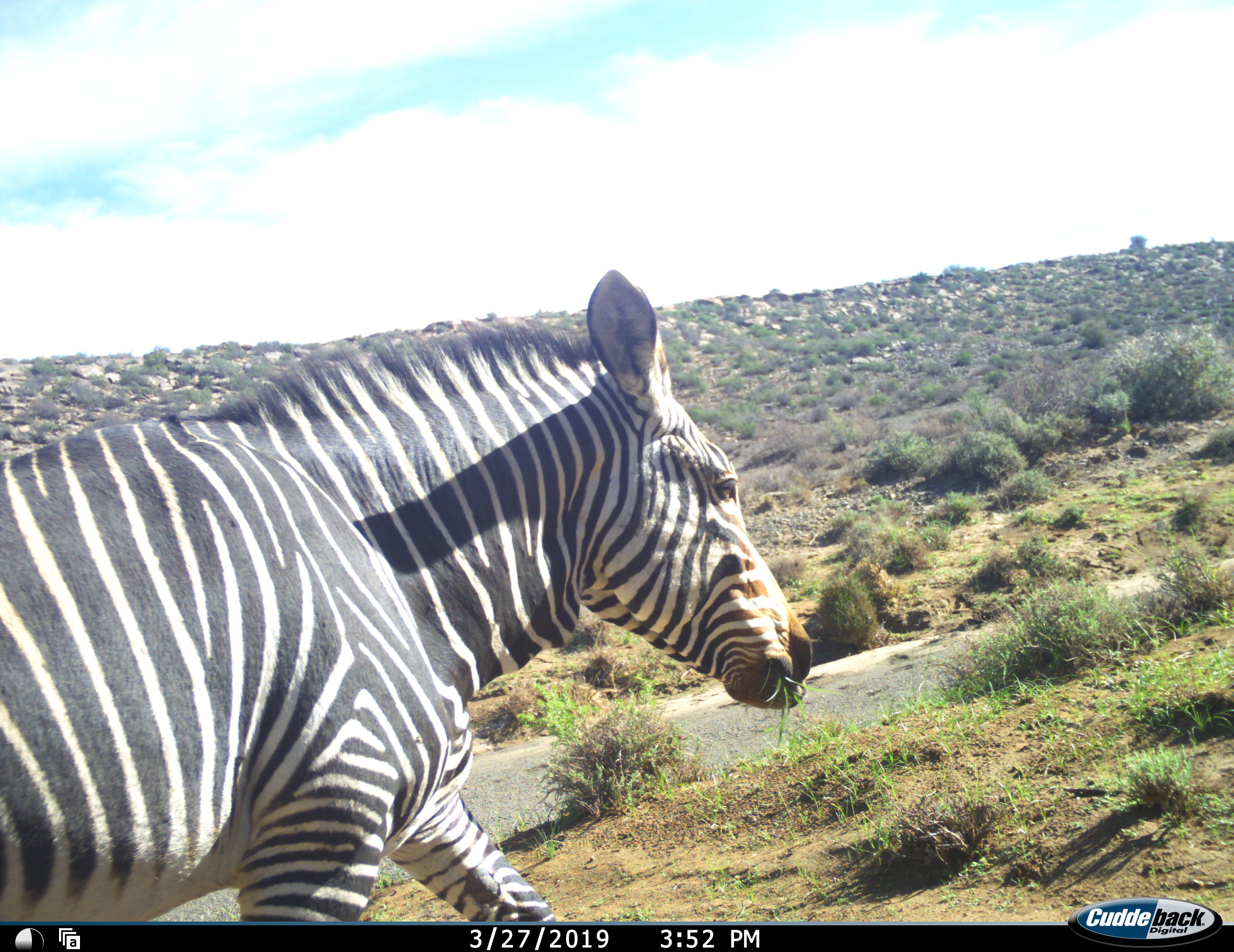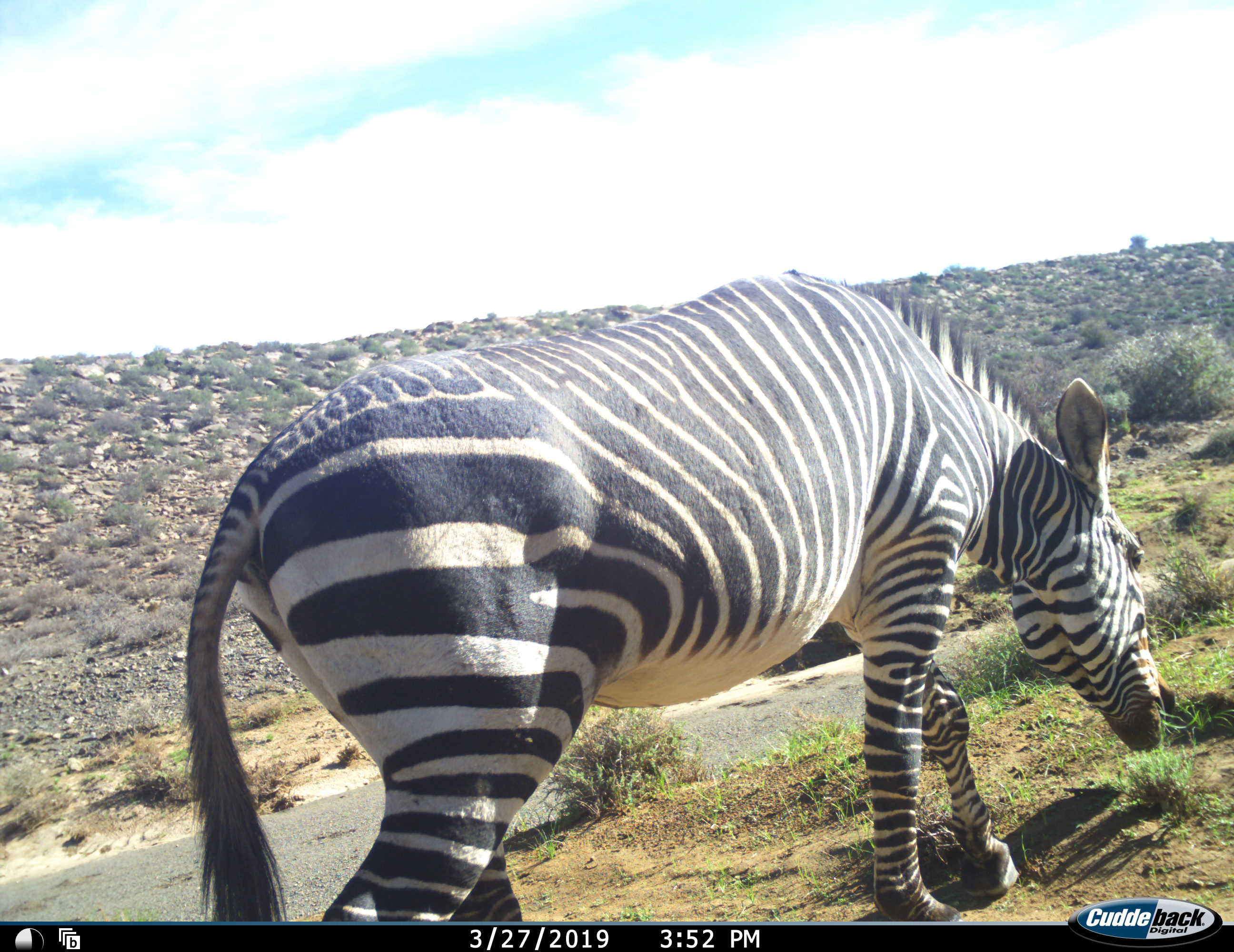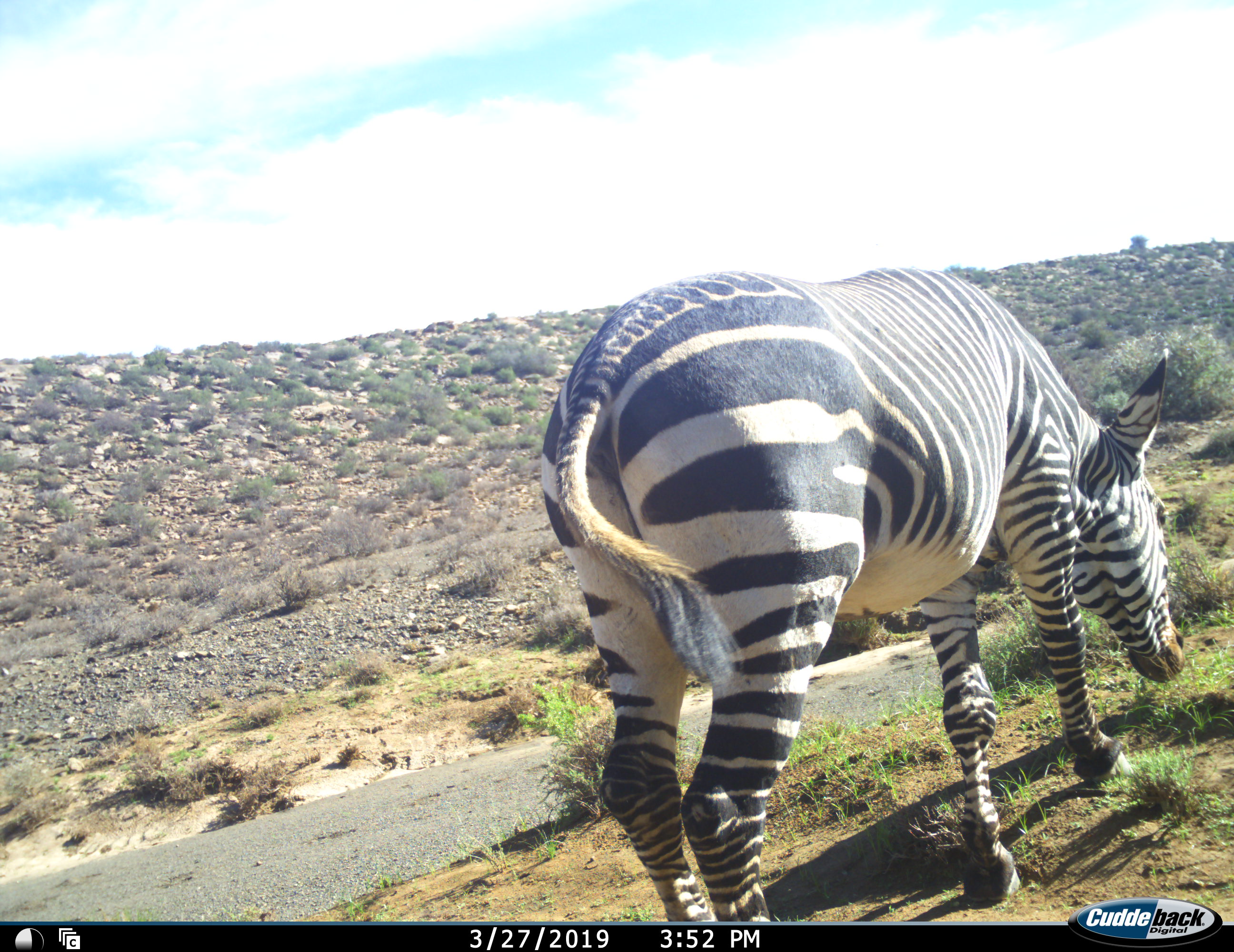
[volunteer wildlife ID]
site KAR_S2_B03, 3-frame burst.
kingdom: Animalia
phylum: Chordata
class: Mammalia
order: Perissodactyla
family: Equidae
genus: Equus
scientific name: Equus zebra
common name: mountain zebra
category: zebramountain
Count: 1.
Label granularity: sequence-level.